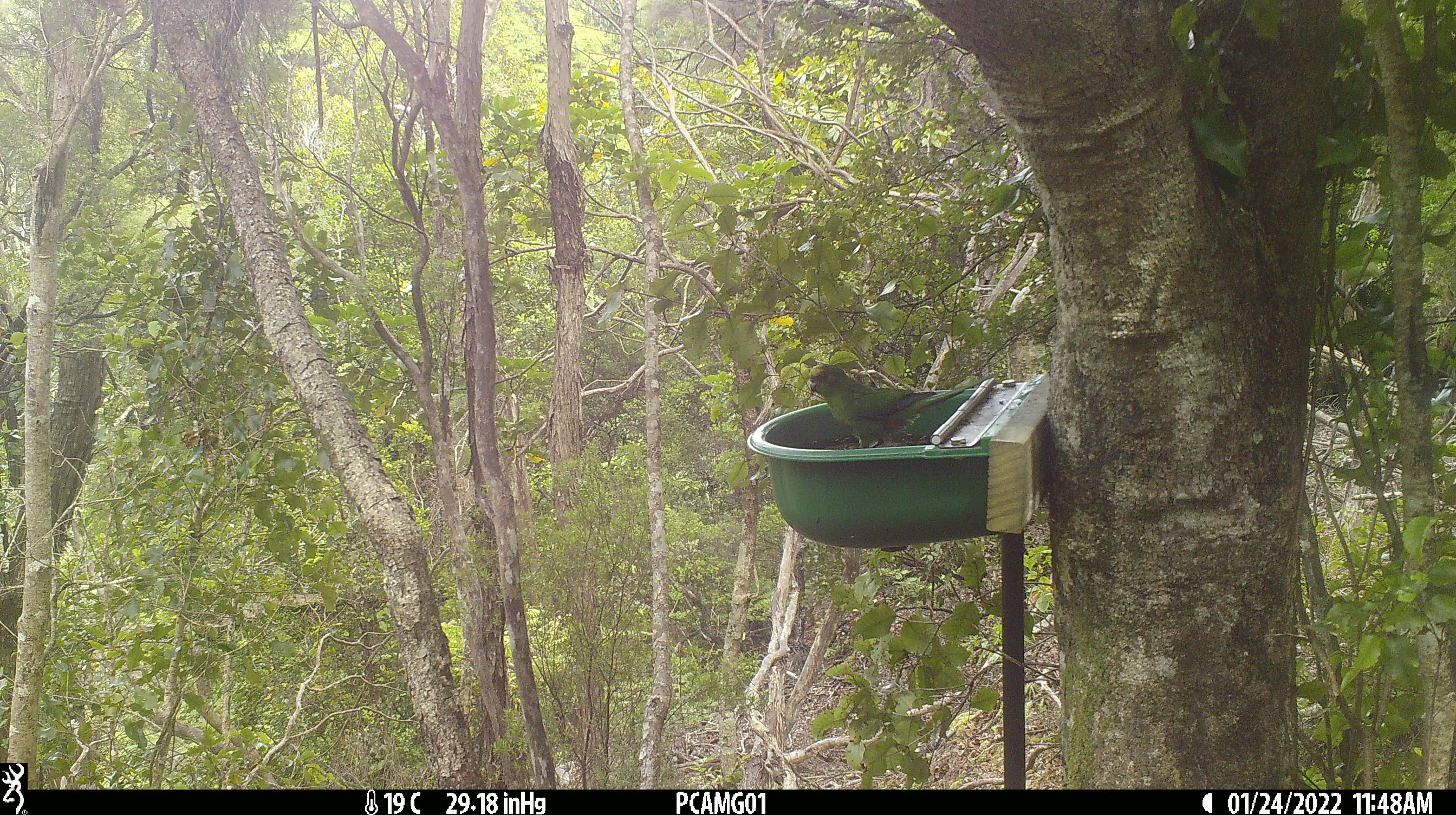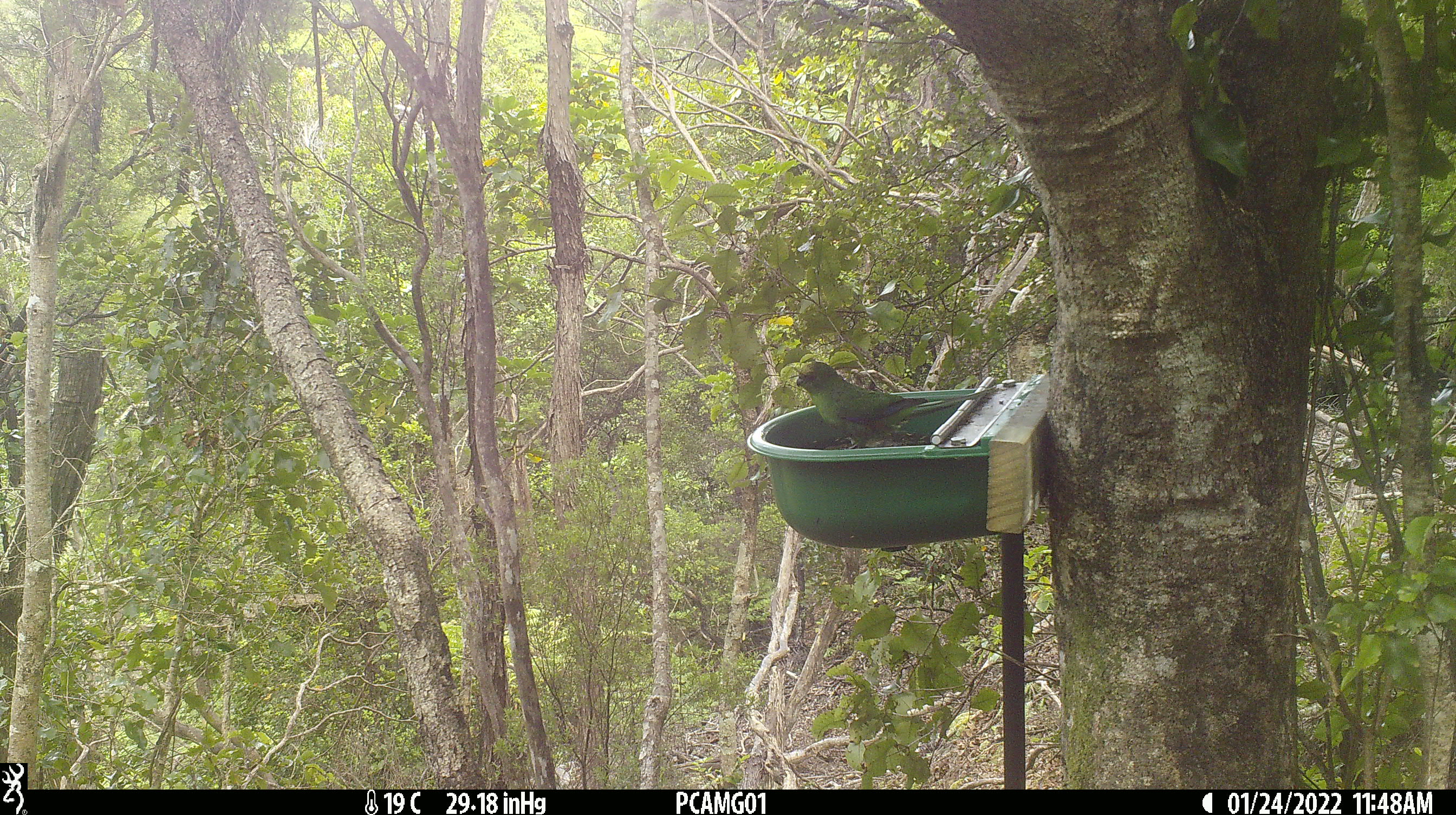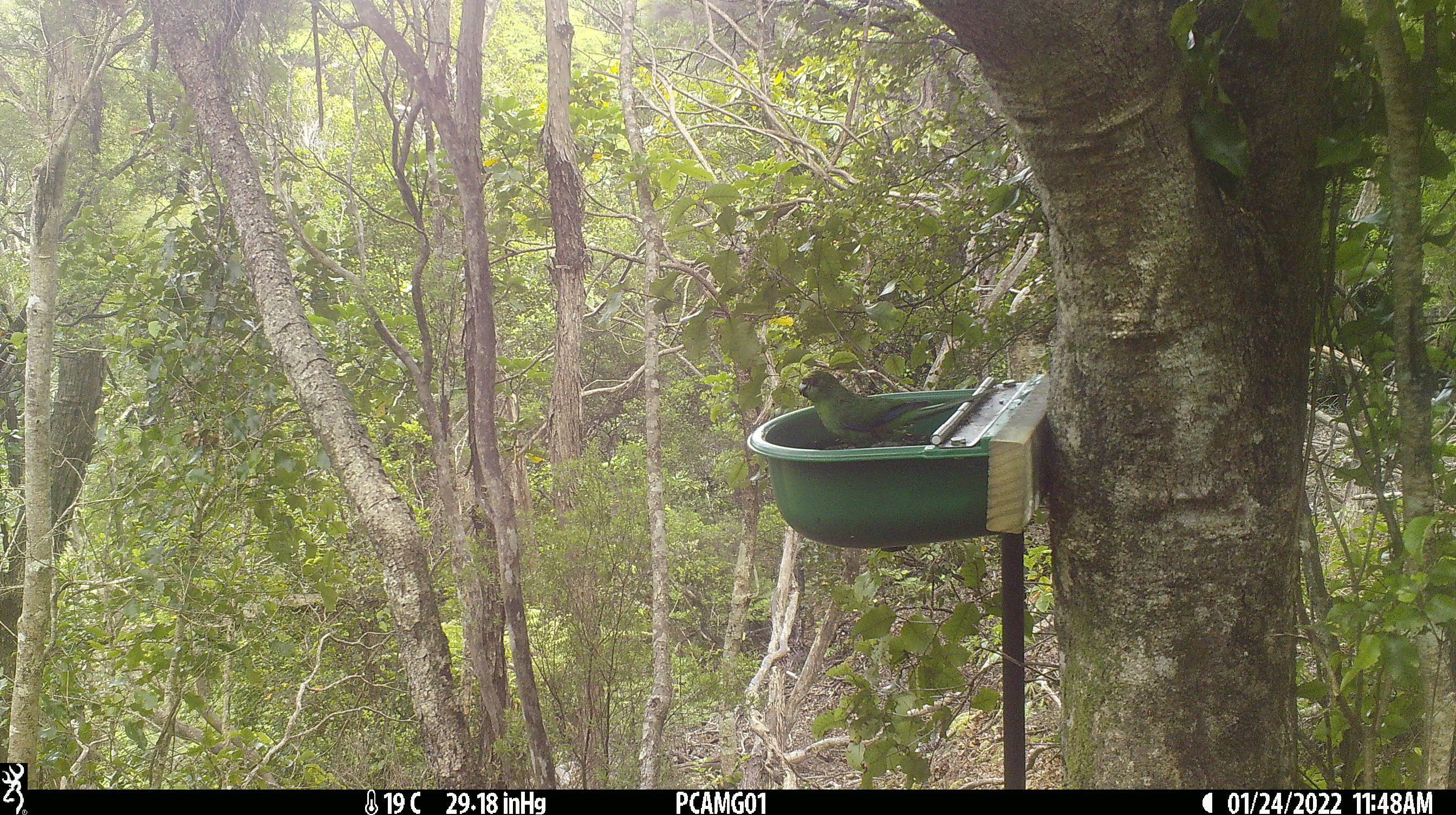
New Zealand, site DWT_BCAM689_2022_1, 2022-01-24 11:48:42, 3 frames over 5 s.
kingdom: Animalia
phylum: Chordata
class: Aves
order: Psittaciformes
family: Psittaculidae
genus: Cyanoramphus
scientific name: Cyanoramphus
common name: parakeet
Parakeet (Cyanoramphus).